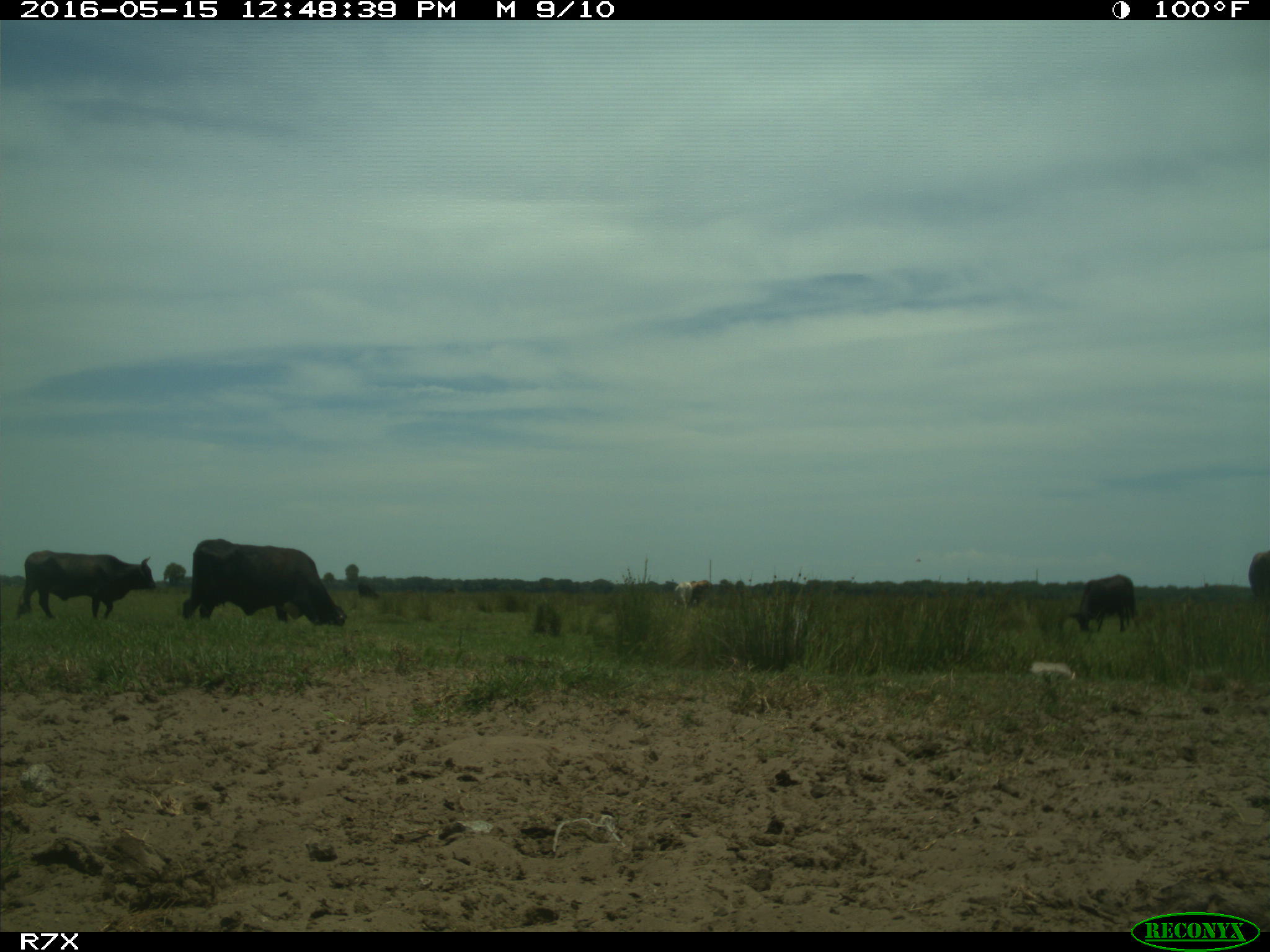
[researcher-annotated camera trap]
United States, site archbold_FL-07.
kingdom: Animalia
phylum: Chordata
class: Mammalia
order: Artiodactyla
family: Bovidae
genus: Bos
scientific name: Bos taurus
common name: domestic cow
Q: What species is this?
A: Bos taurus (domestic cow).